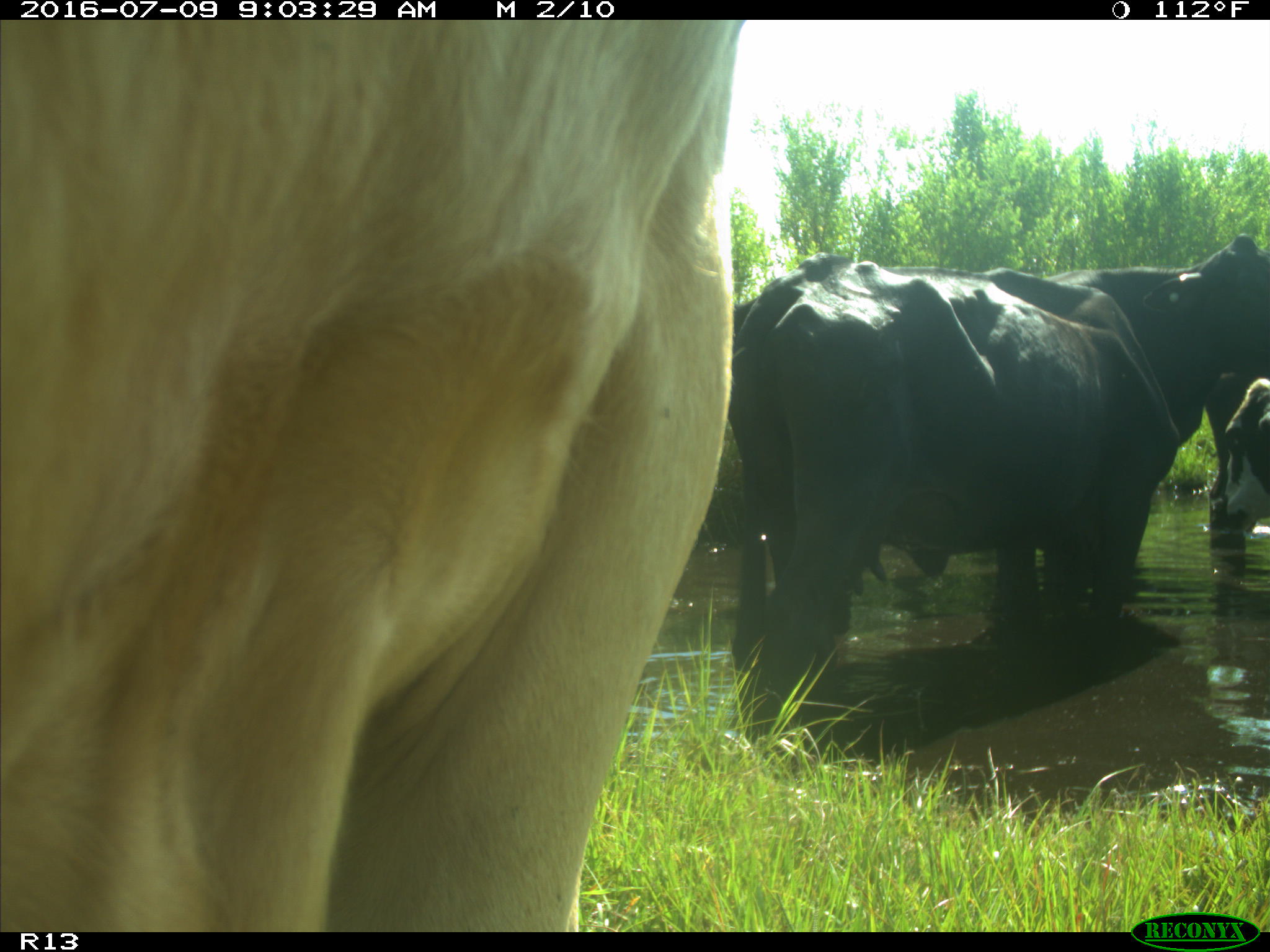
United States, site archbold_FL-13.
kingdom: Animalia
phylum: Chordata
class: Mammalia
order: Artiodactyla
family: Bovidae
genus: Bos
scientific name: Bos taurus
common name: domestic cow